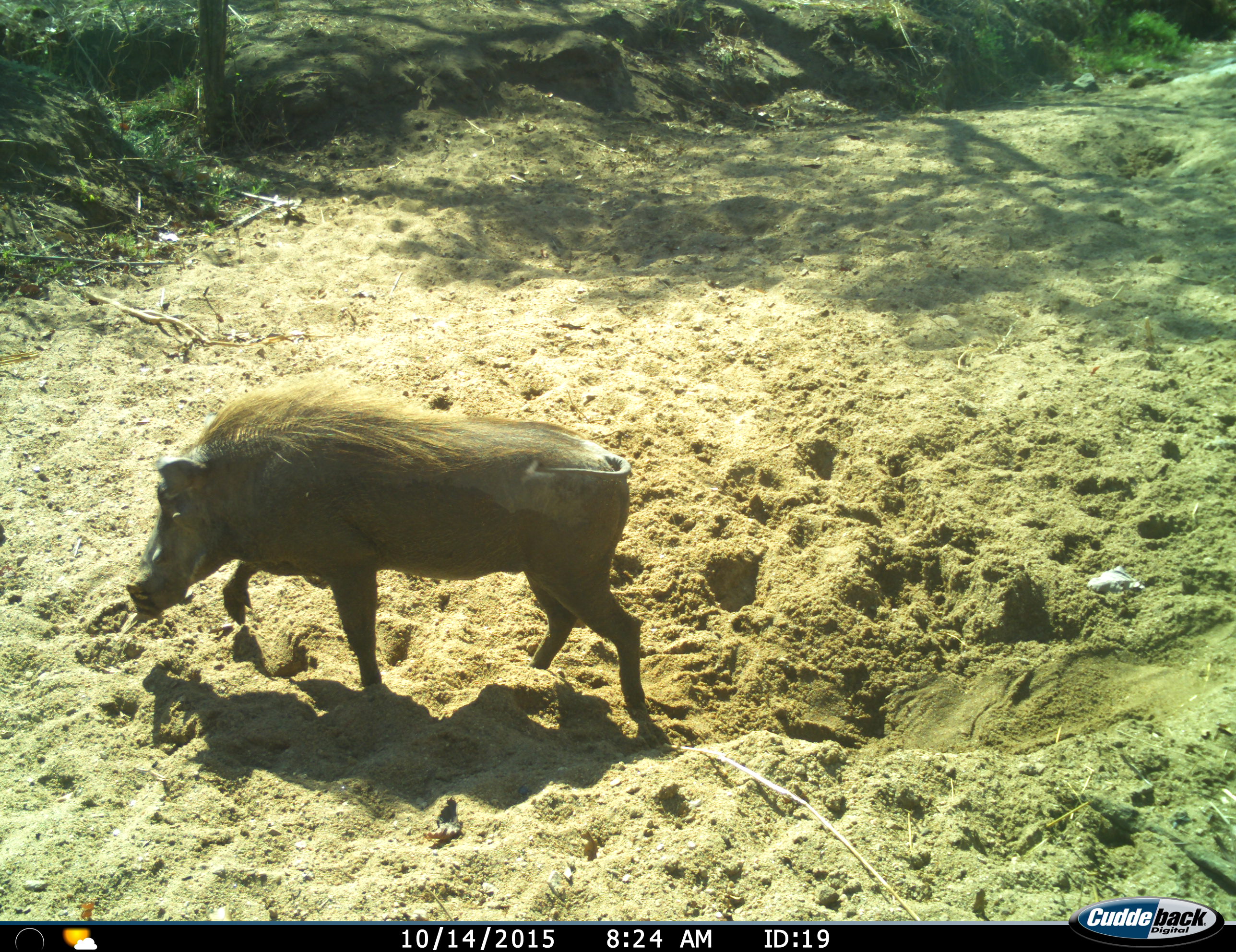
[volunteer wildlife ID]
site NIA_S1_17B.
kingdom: Animalia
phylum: Chordata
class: Mammalia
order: Artiodactyla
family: Suidae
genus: Phacochoerus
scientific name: Phacochoerus africanus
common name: warthog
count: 1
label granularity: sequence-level